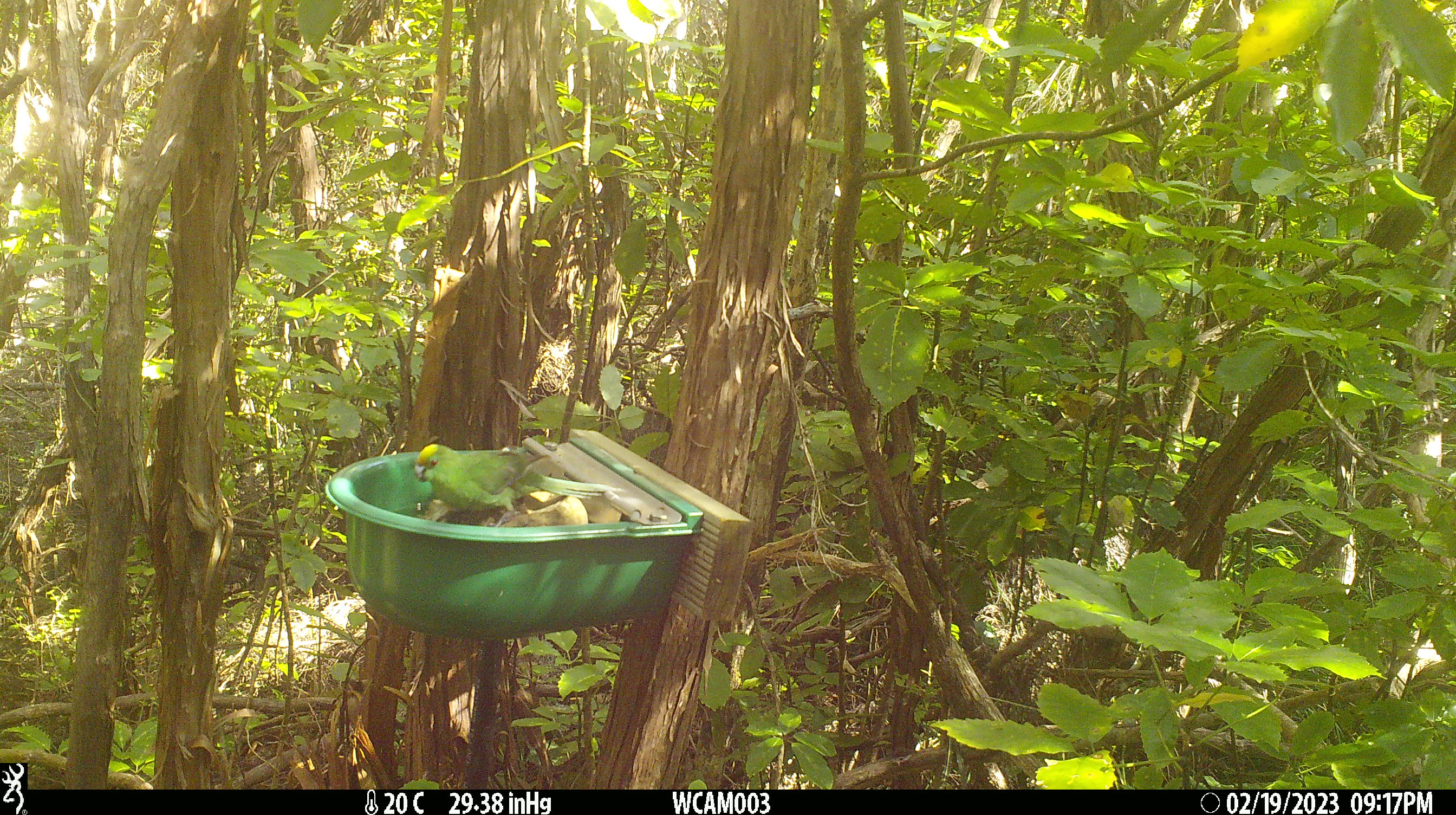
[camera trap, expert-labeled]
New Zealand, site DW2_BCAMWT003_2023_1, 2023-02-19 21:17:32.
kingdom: Animalia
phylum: Chordata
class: Aves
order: Psittaciformes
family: Psittaculidae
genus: Cyanoramphus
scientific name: Cyanoramphus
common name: parakeet